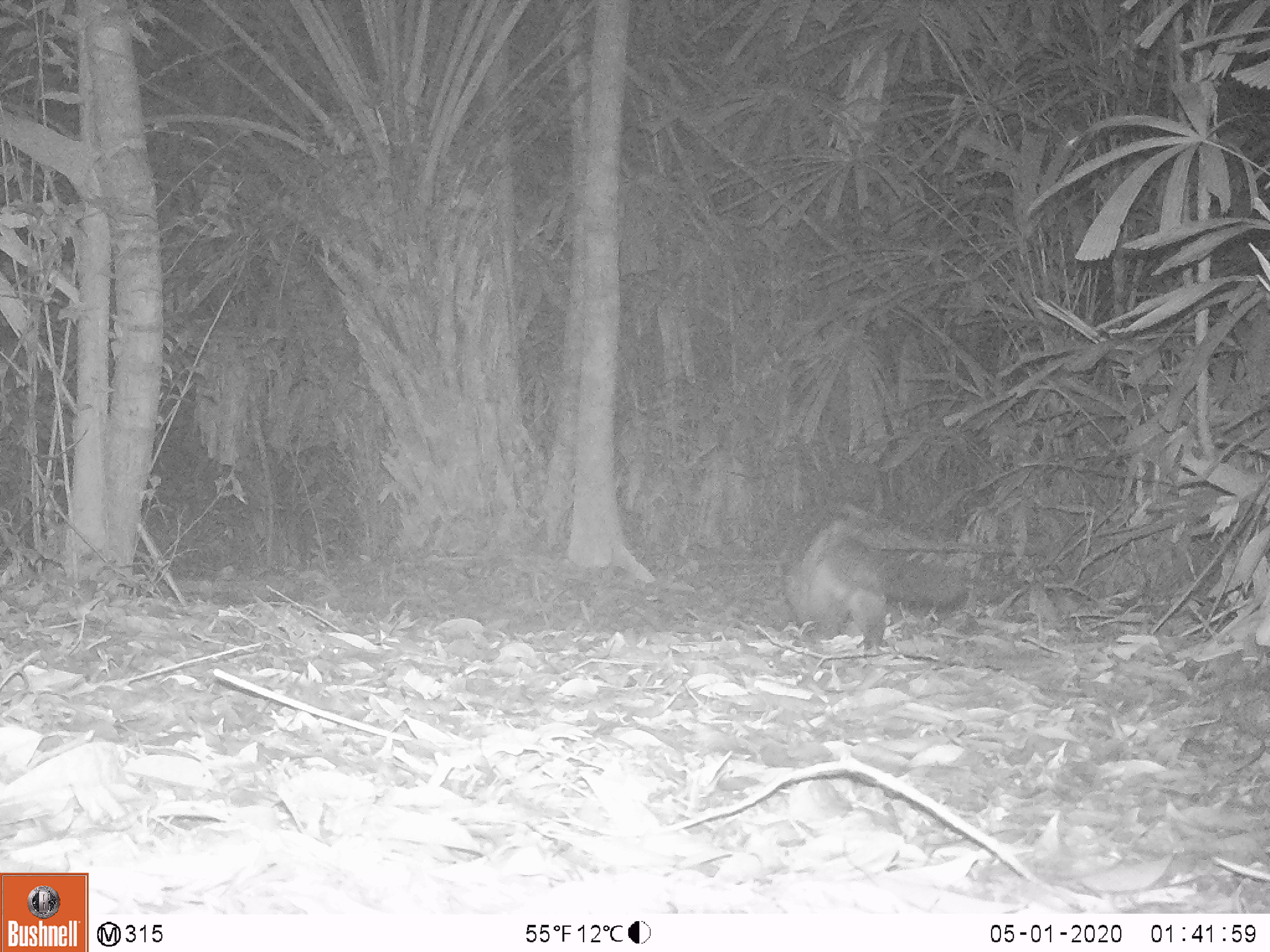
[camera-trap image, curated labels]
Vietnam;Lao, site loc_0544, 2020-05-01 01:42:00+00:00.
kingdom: Animalia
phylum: Chordata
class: Mammalia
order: Carnivora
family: Viverridae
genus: Paradoxurus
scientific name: Paradoxurus hermaphroditus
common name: common palm civet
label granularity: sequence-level